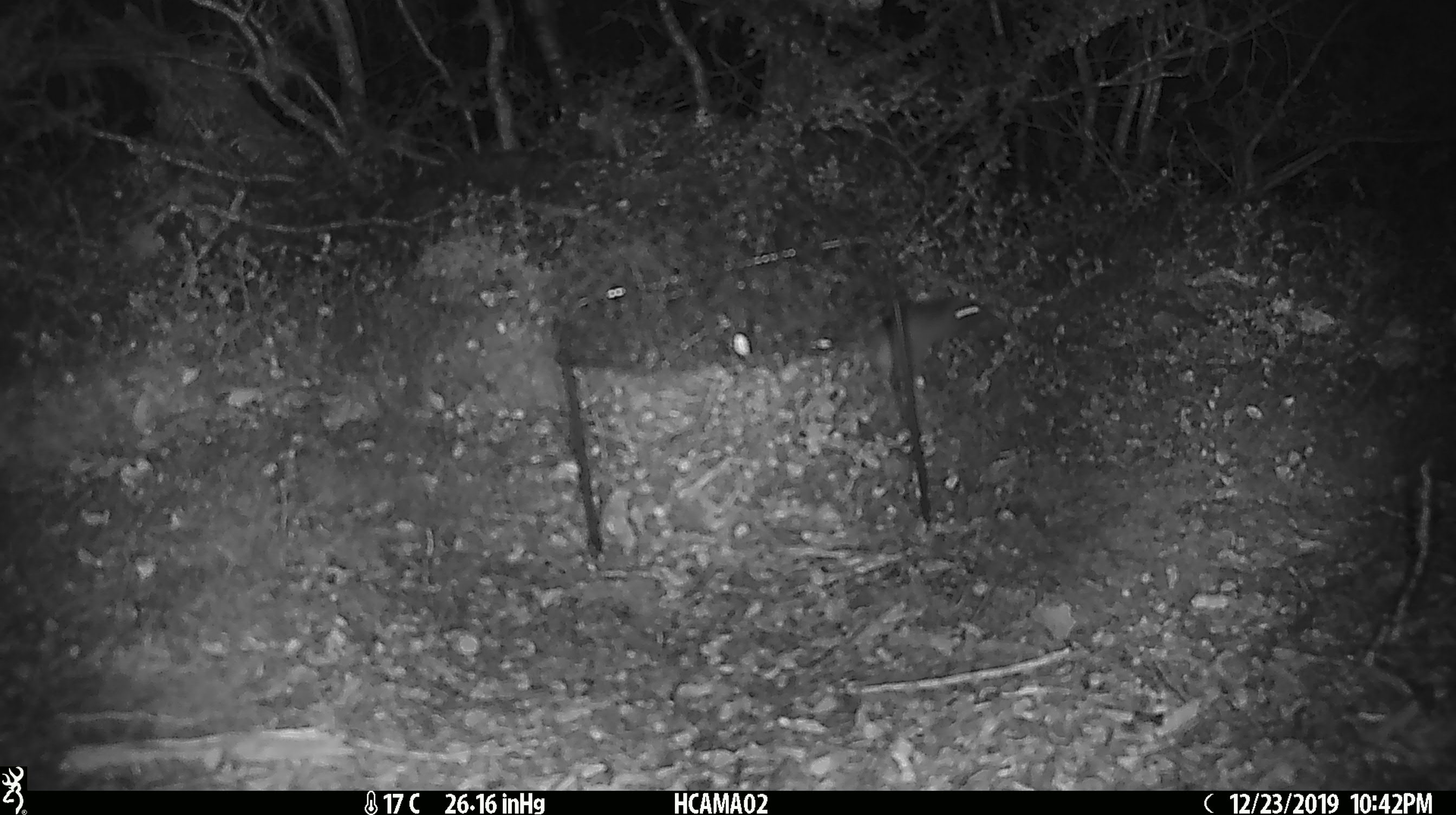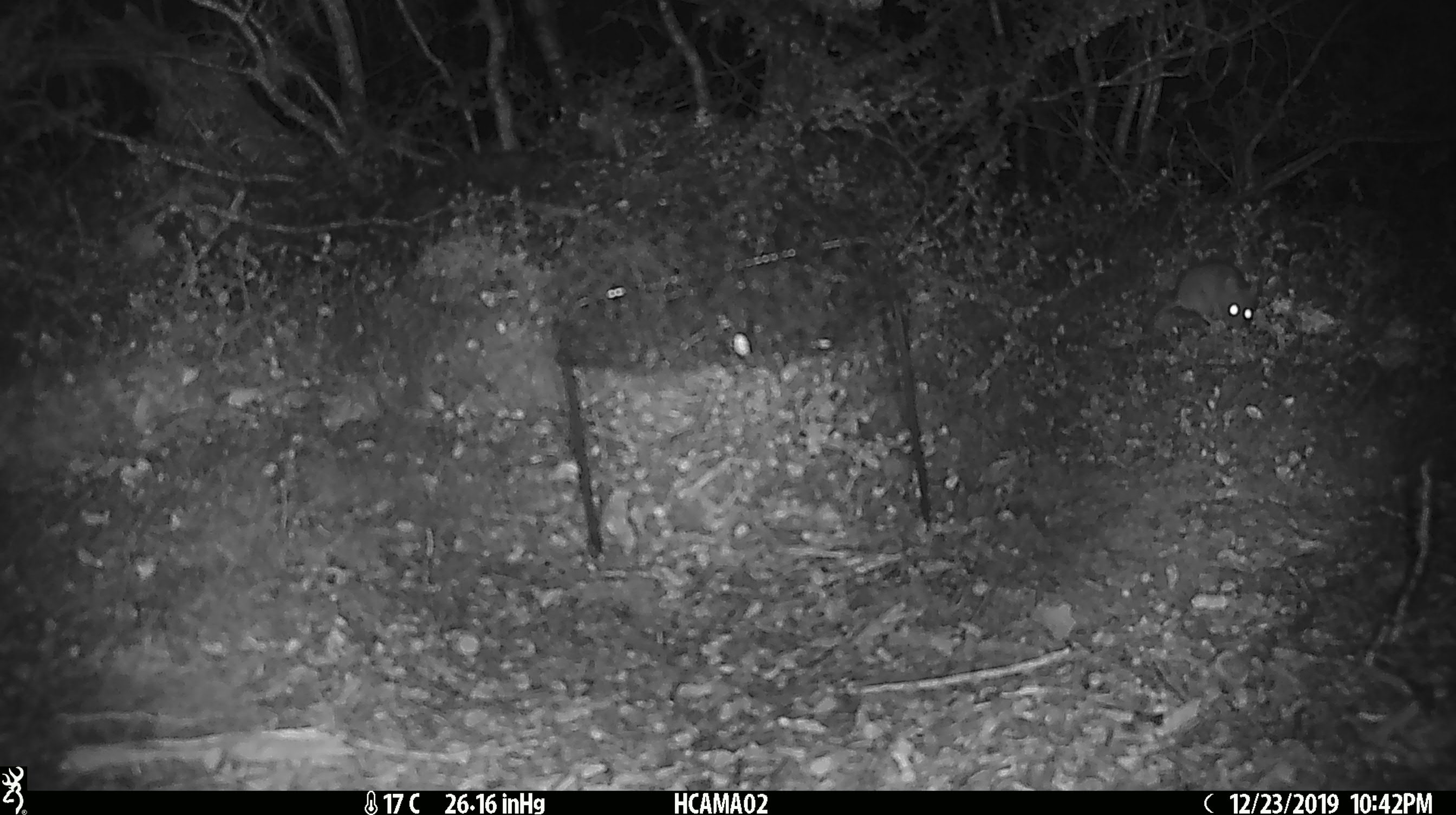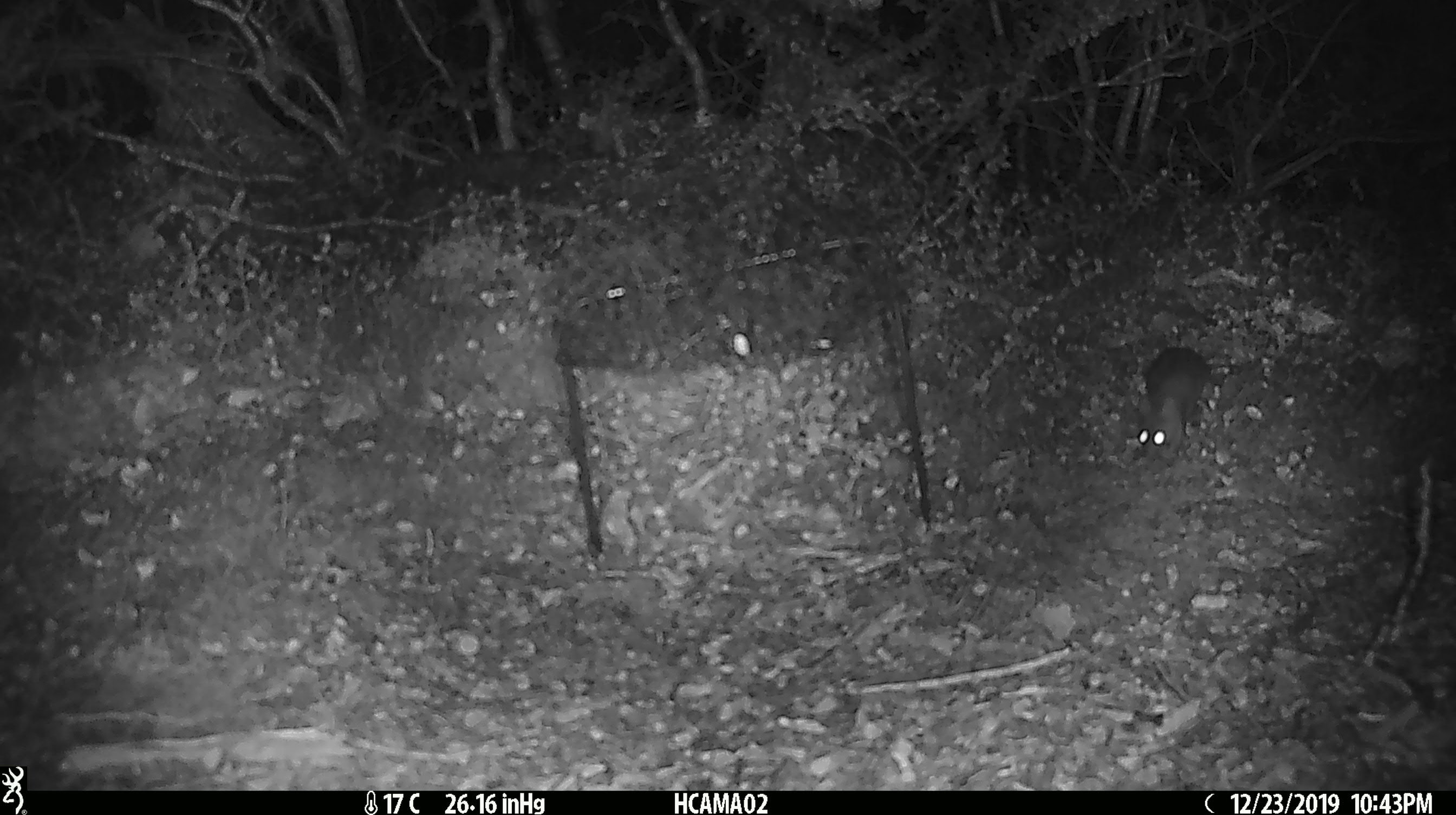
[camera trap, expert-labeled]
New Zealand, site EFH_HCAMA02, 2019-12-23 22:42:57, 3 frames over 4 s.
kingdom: Animalia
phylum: Chordata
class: Mammalia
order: Rodentia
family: Muridae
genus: Mus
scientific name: Mus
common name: mouse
Mouse (Mus).